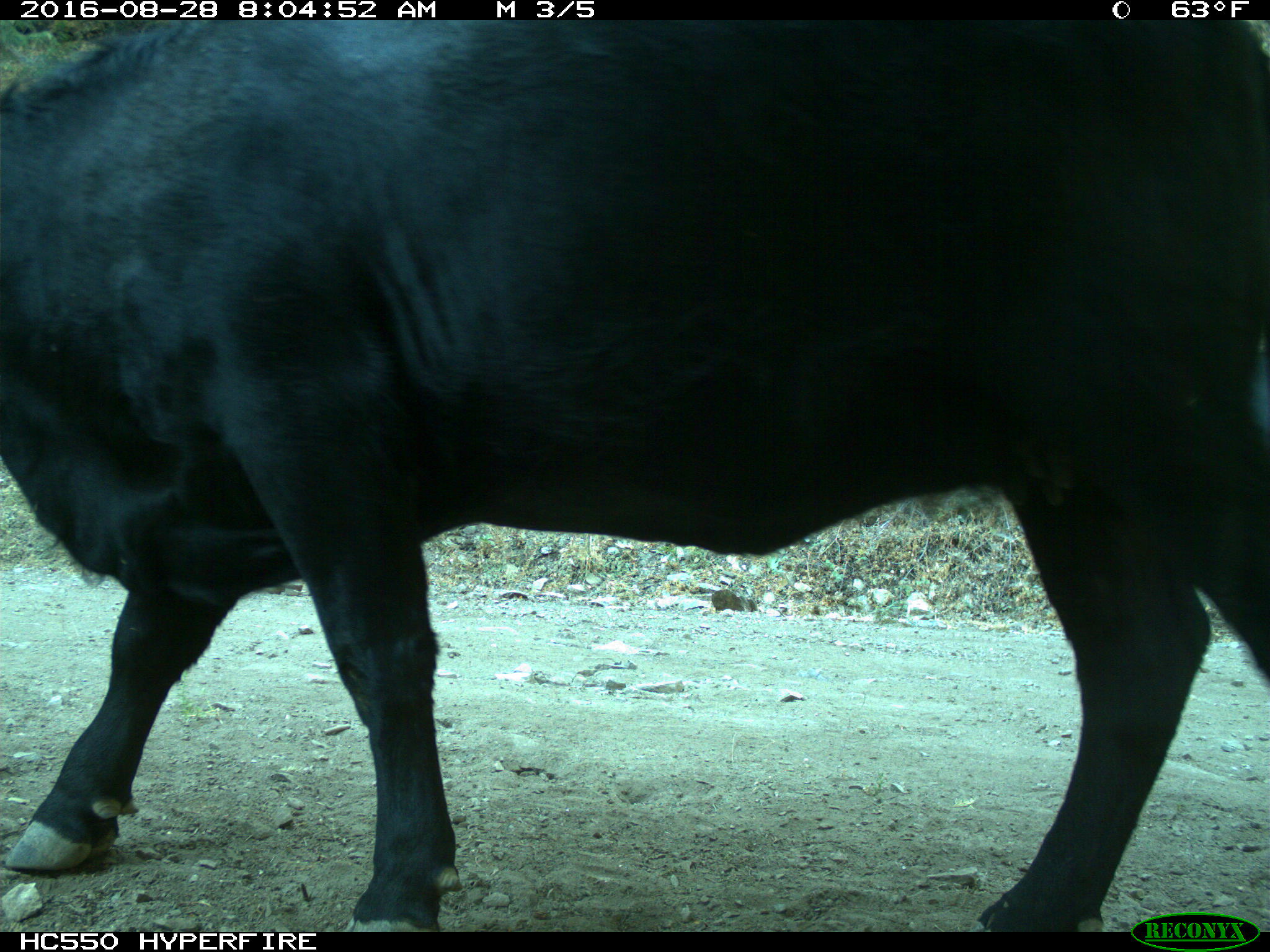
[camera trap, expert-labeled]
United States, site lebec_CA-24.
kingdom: Animalia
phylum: Chordata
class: Mammalia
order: Artiodactyla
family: Bovidae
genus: Bos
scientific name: Bos taurus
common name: domestic cow